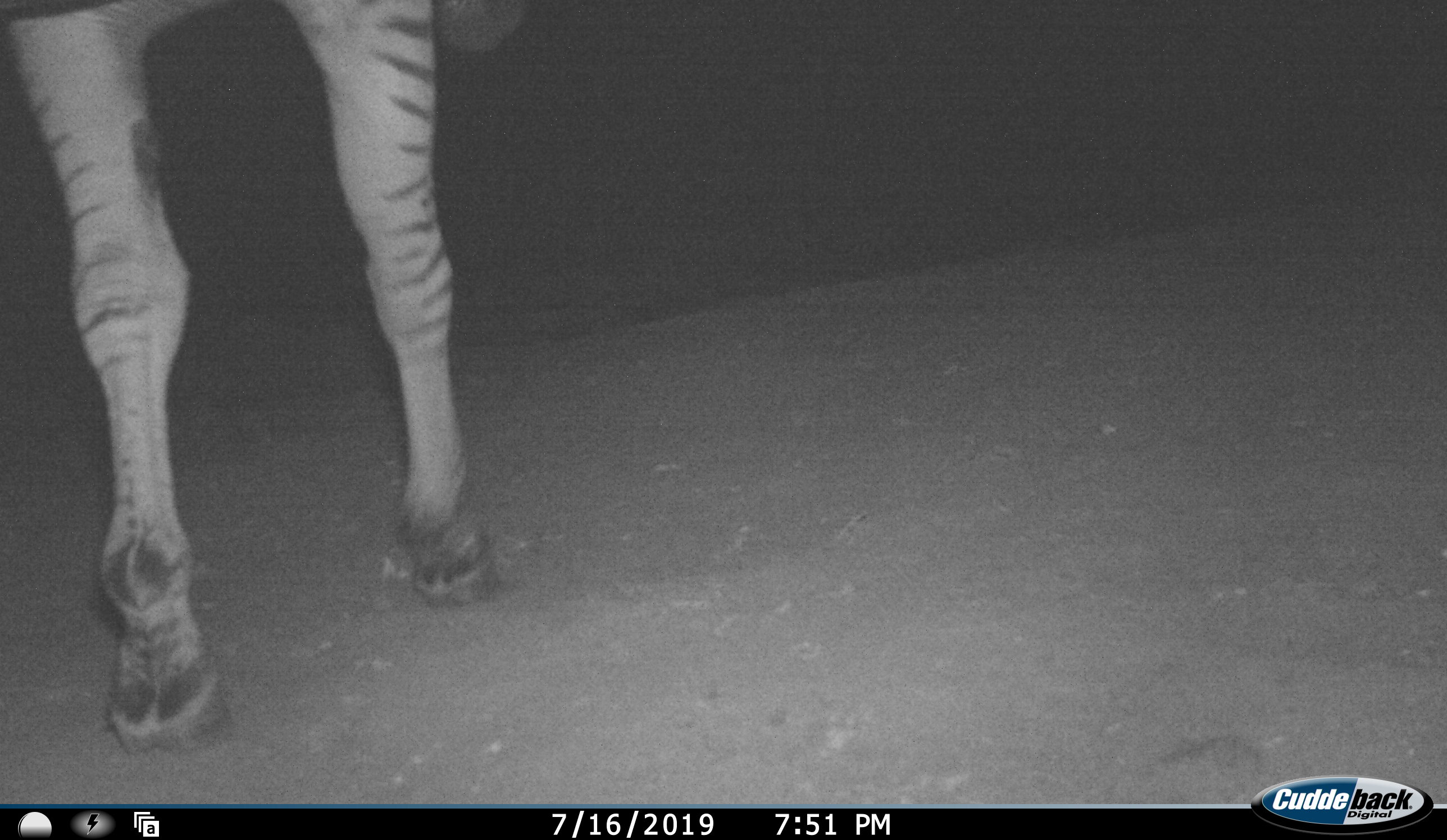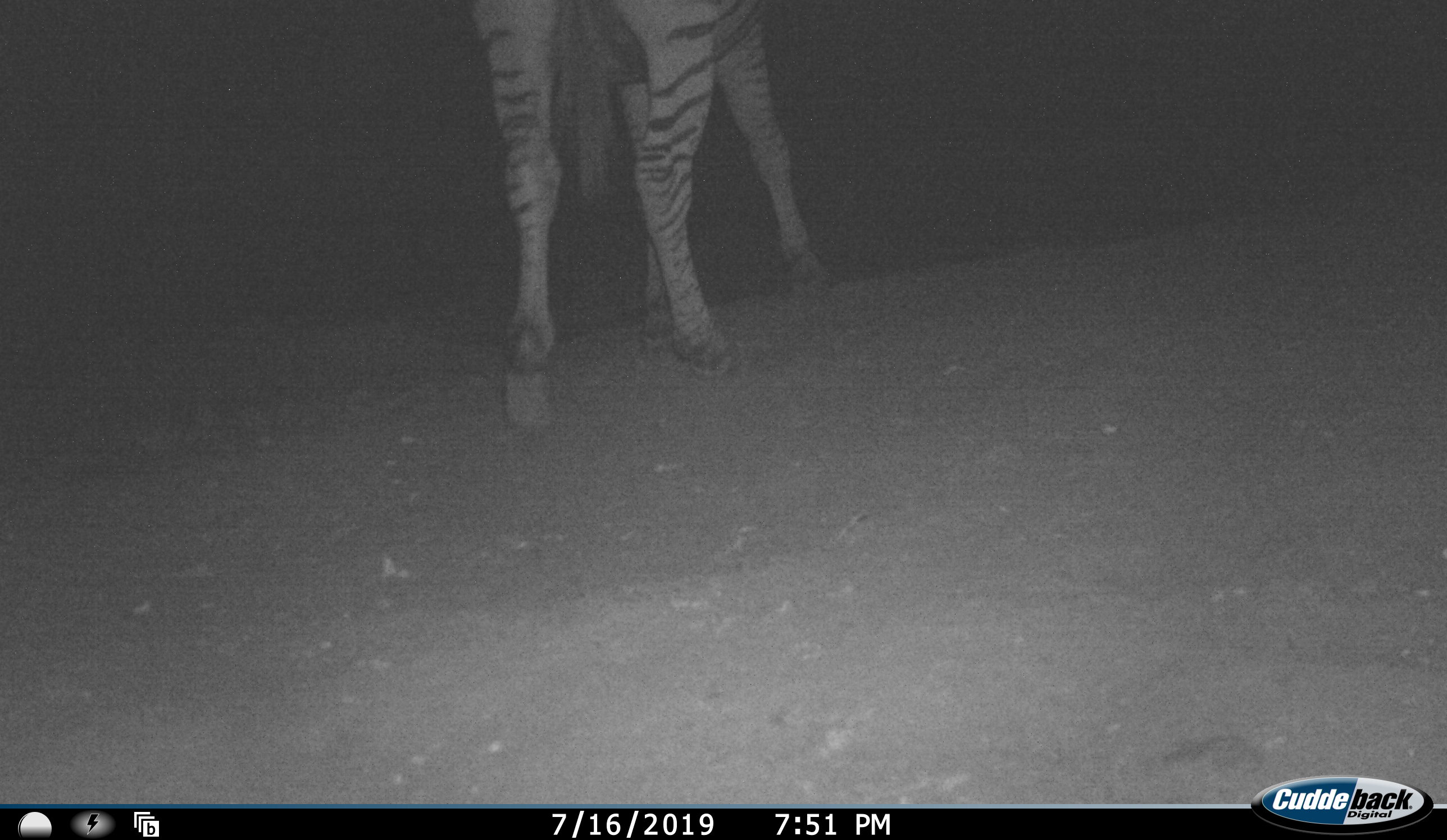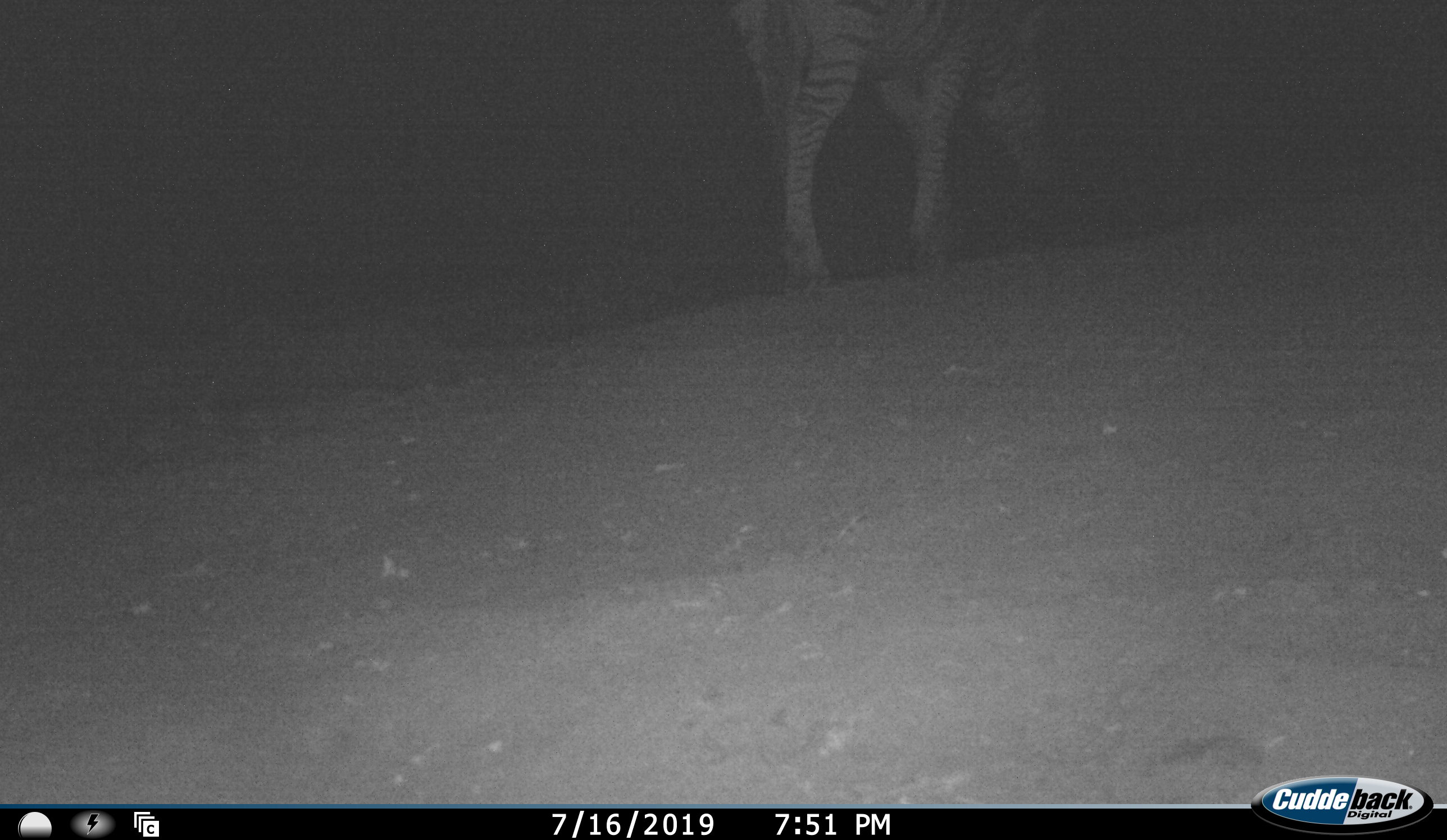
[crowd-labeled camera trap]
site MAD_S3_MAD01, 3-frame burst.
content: unidentified animal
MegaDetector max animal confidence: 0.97